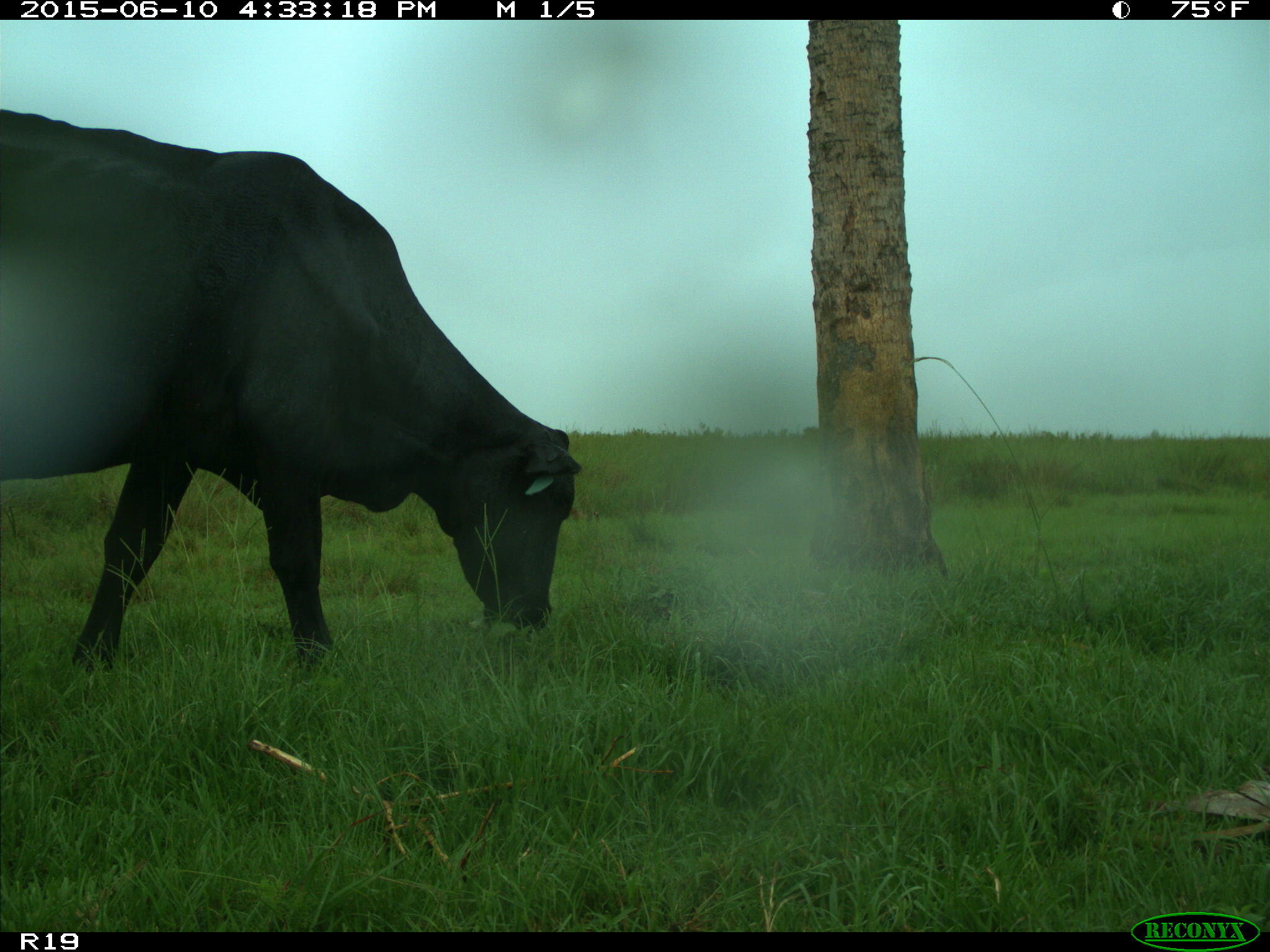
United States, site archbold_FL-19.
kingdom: Animalia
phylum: Chordata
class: Mammalia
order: Artiodactyla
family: Bovidae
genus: Bos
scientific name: Bos taurus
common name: domestic cow